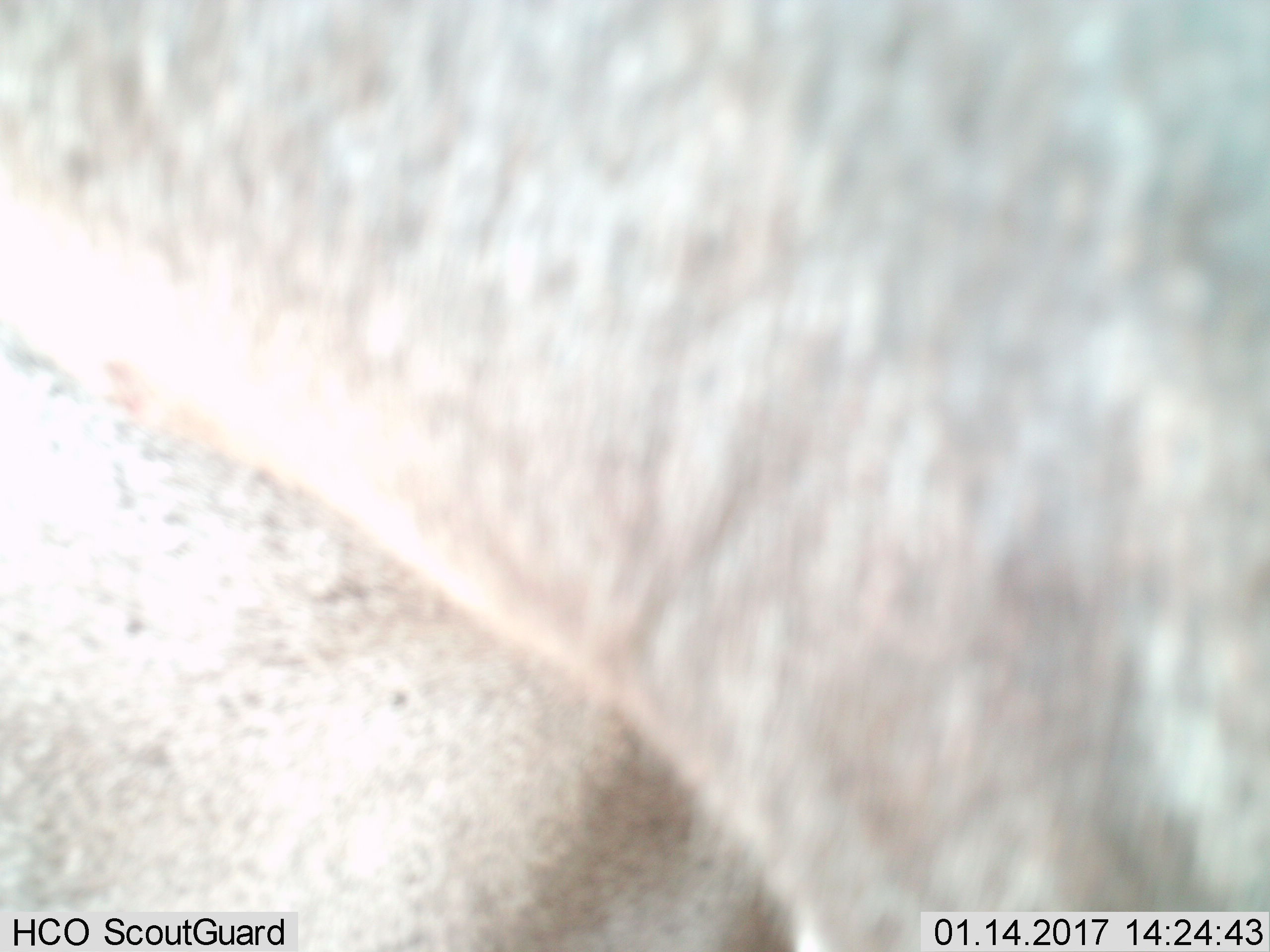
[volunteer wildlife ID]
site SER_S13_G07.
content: unidentified animal